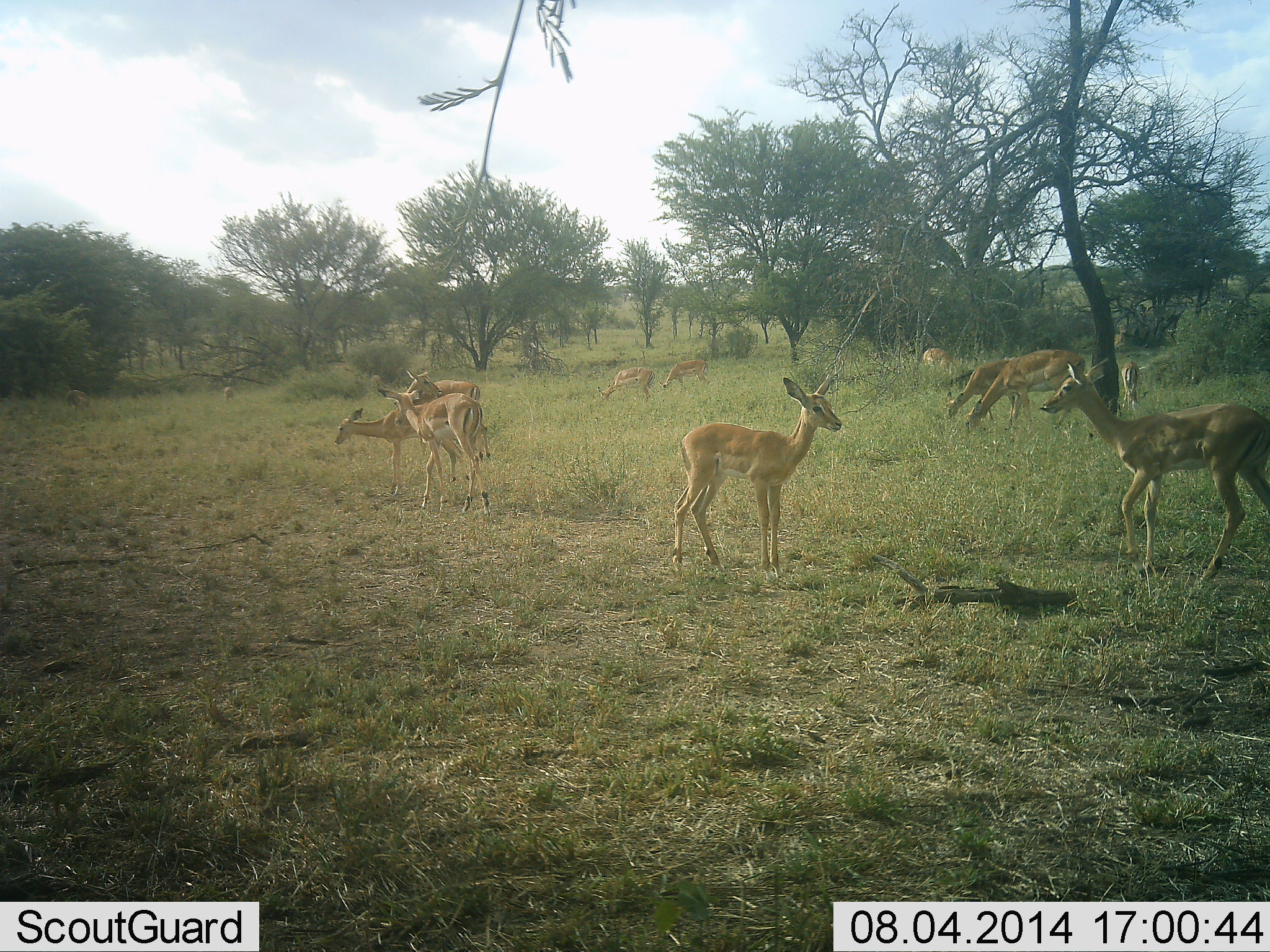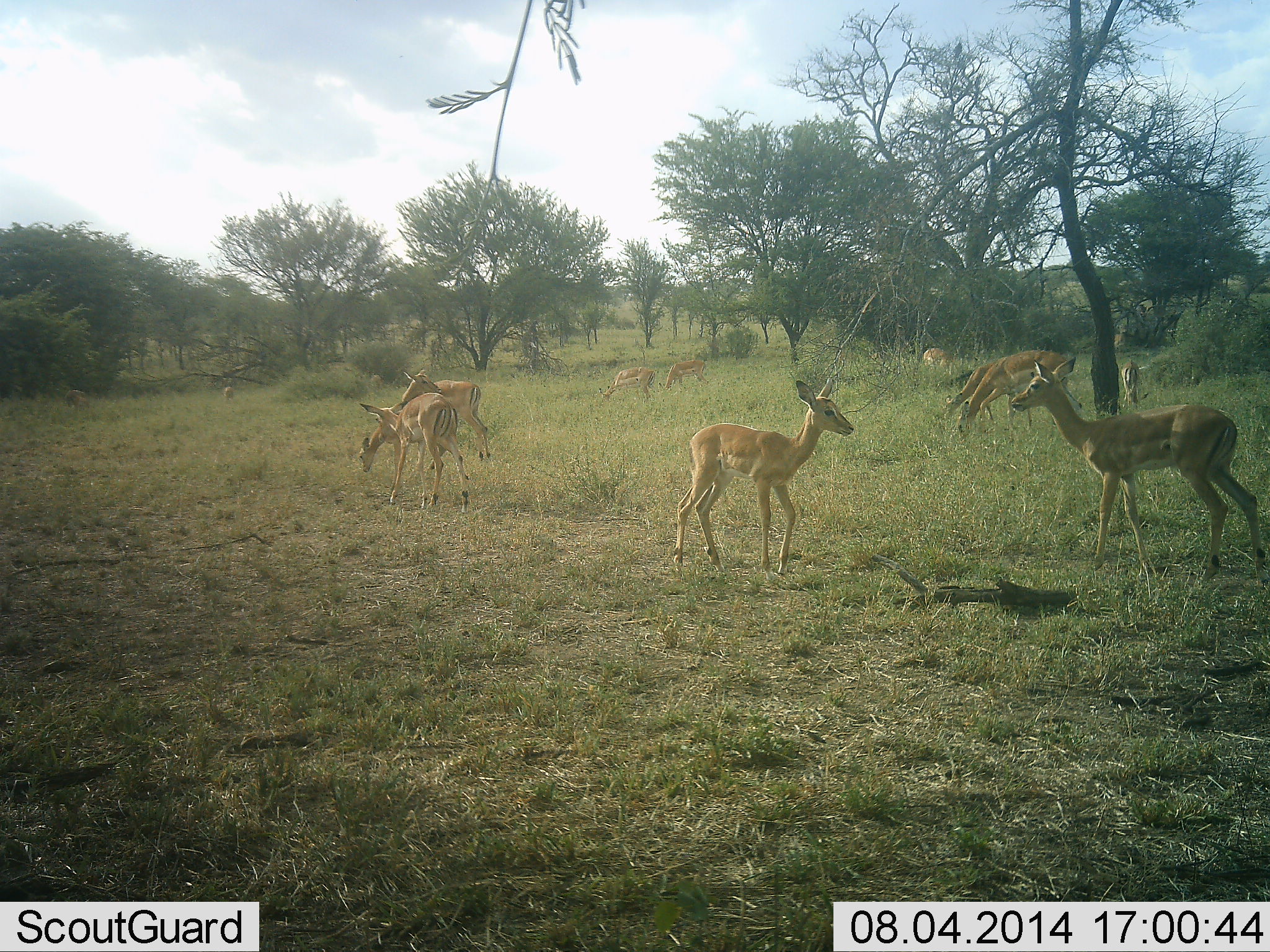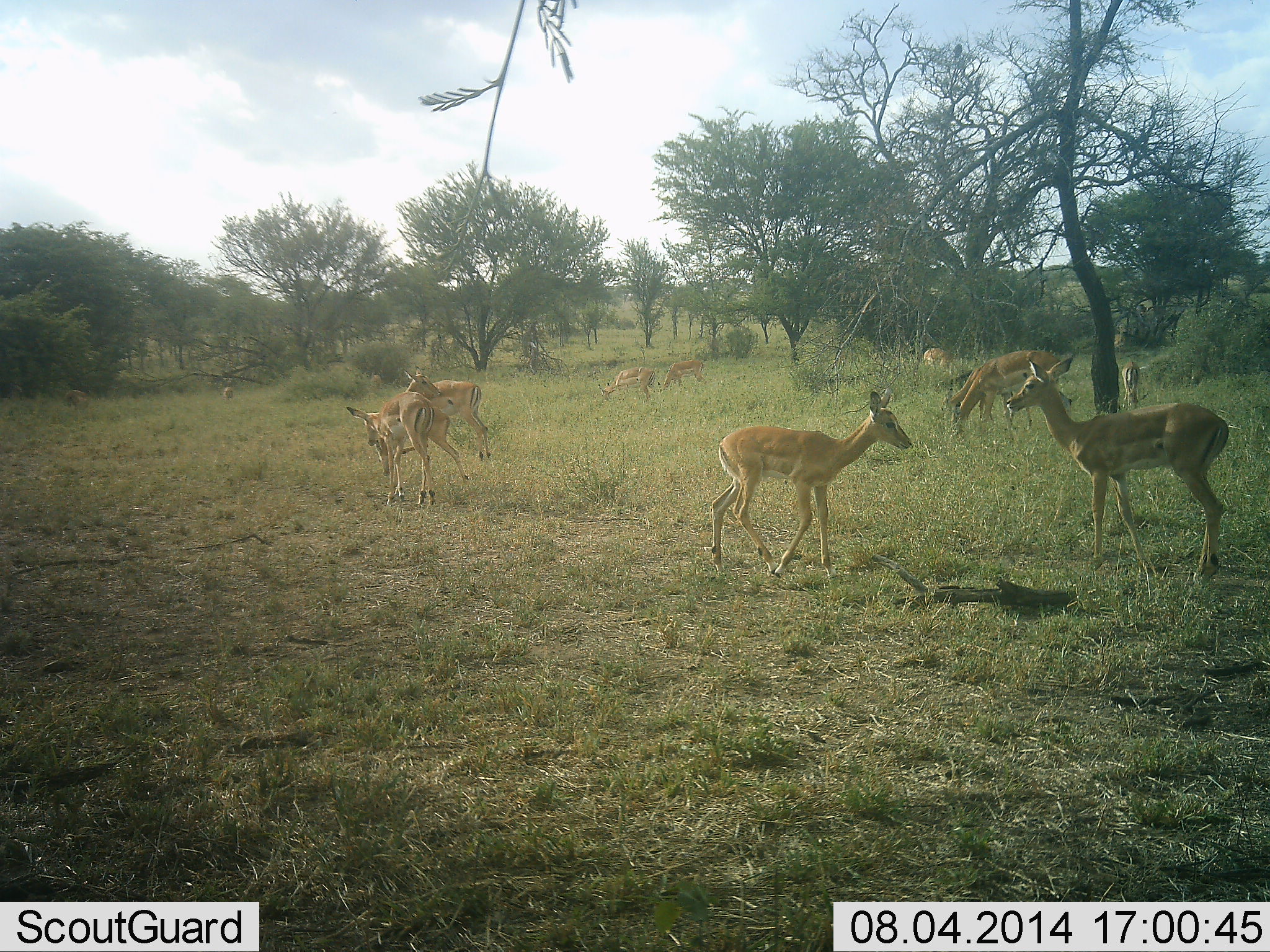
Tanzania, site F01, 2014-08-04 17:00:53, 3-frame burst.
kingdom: Animalia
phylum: Chordata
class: Mammalia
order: Artiodactyla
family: Bovidae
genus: Aepyceros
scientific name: Aepyceros melampus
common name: impala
Impala (Aepyceros melampus), count 10. Behavior (volunteer vote fractions): standing 100%, resting 0%, moving 70%, interacting 10%. Young present (vote fraction): 50%. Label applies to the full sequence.